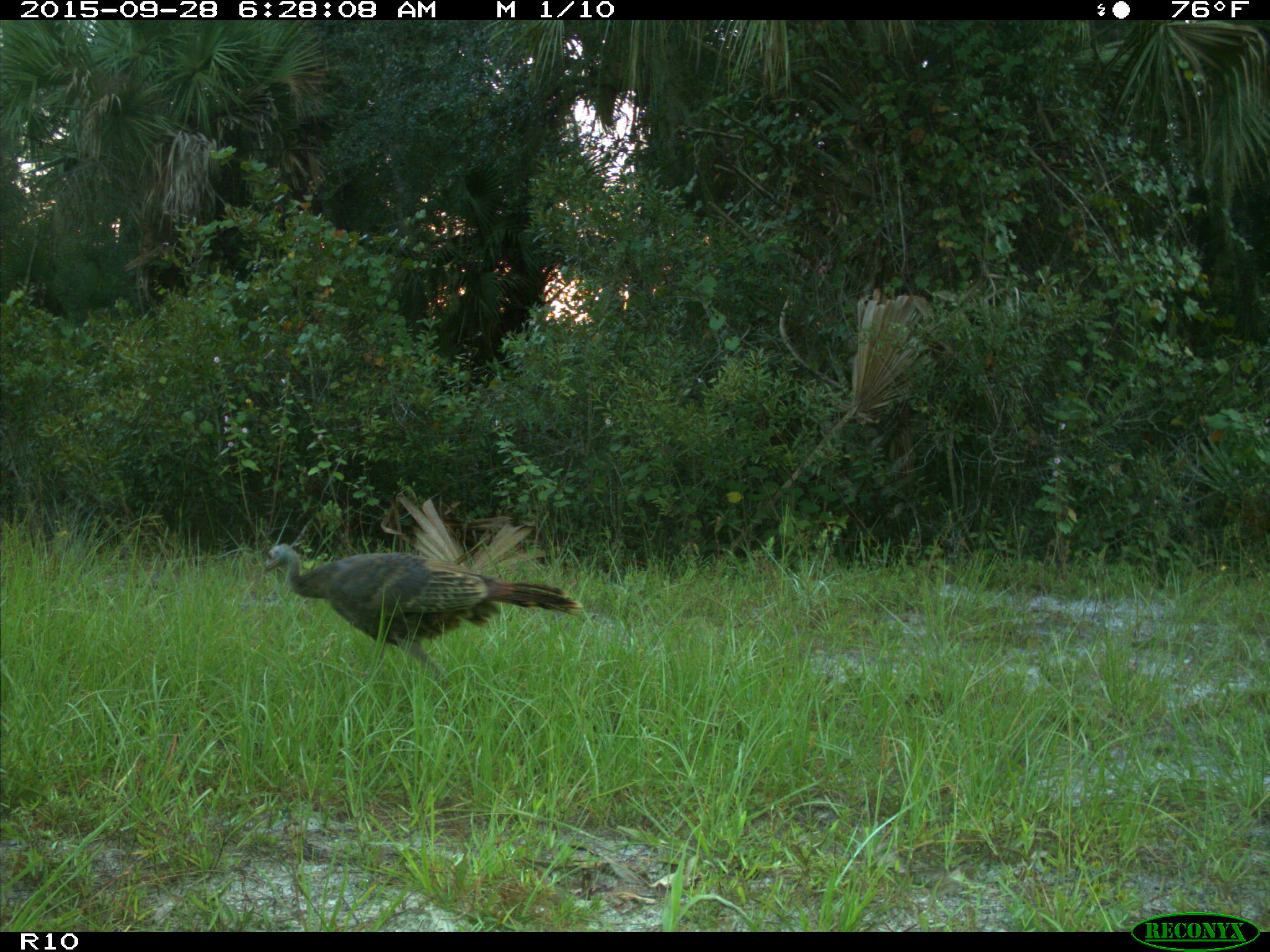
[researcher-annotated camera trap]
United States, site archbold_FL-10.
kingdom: Animalia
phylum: Chordata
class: Aves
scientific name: Aves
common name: birds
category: unidentified bird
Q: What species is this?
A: Unidentified bird (birds) (Aves).